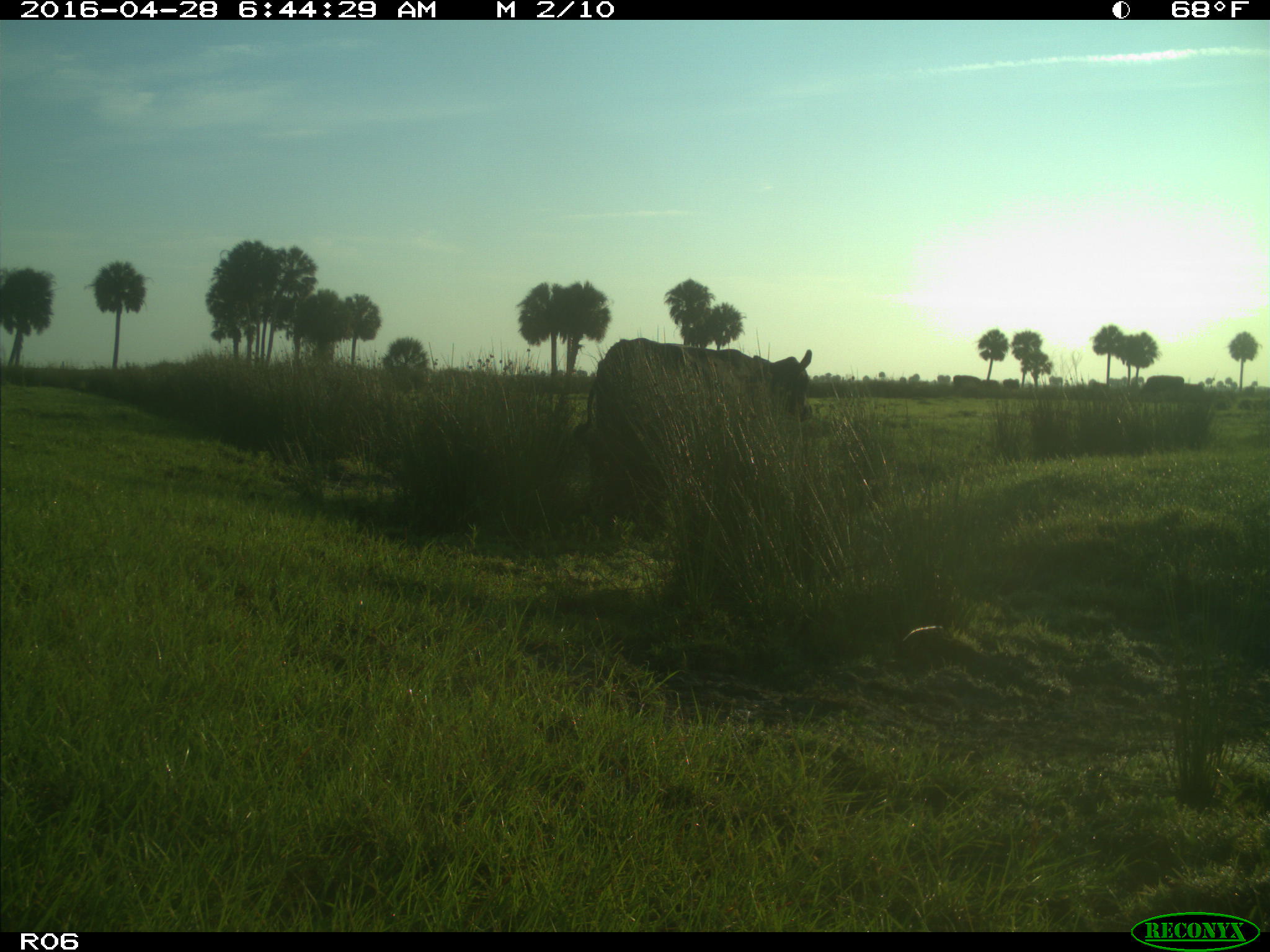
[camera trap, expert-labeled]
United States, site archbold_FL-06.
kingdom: Animalia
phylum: Chordata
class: Mammalia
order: Artiodactyla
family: Bovidae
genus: Bos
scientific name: Bos taurus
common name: domestic cow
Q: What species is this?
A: Bos taurus (domestic cow).